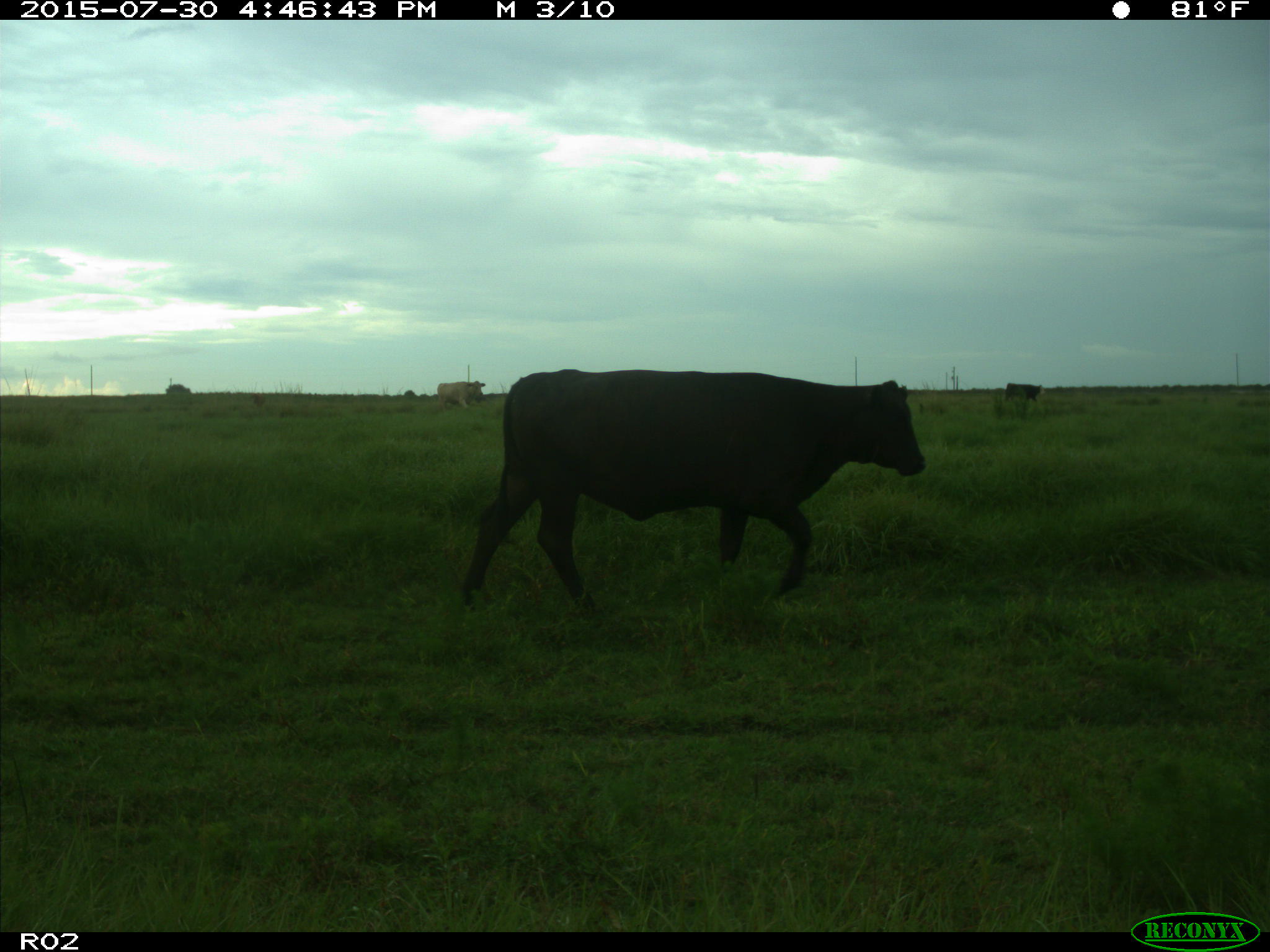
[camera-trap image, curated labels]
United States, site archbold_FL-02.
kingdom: Animalia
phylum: Chordata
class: Mammalia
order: Artiodactyla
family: Bovidae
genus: Bos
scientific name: Bos taurus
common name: domestic cow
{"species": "Bos taurus (domestic cow)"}